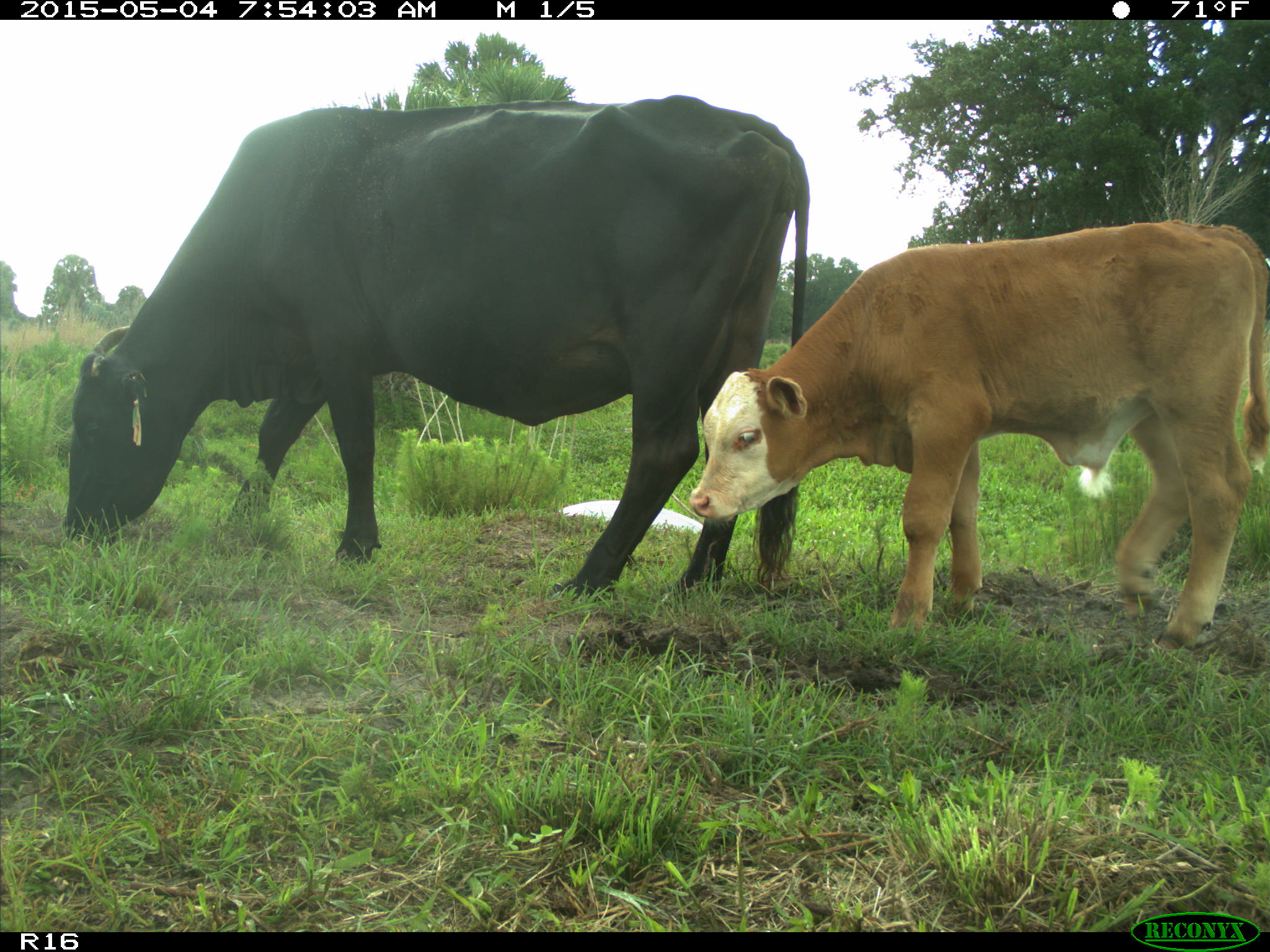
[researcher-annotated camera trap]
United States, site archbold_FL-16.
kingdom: Animalia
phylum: Chordata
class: Mammalia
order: Artiodactyla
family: Bovidae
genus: Bos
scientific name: Bos taurus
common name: domestic cow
Bos taurus (domestic cow).